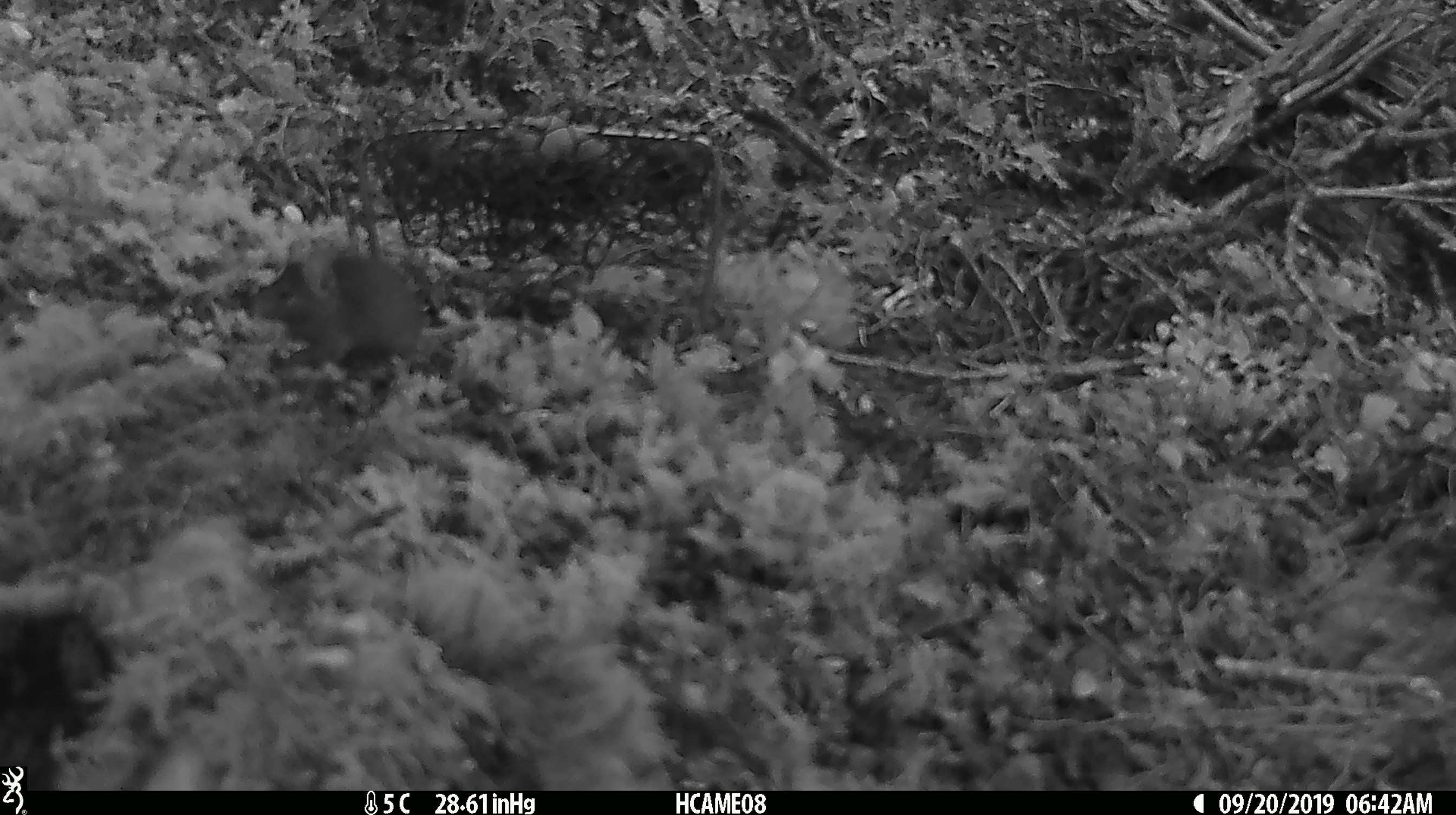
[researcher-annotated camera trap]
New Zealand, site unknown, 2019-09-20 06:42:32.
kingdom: Animalia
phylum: Chordata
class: Mammalia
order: Rodentia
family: Muridae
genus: Mus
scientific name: Mus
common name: mouse